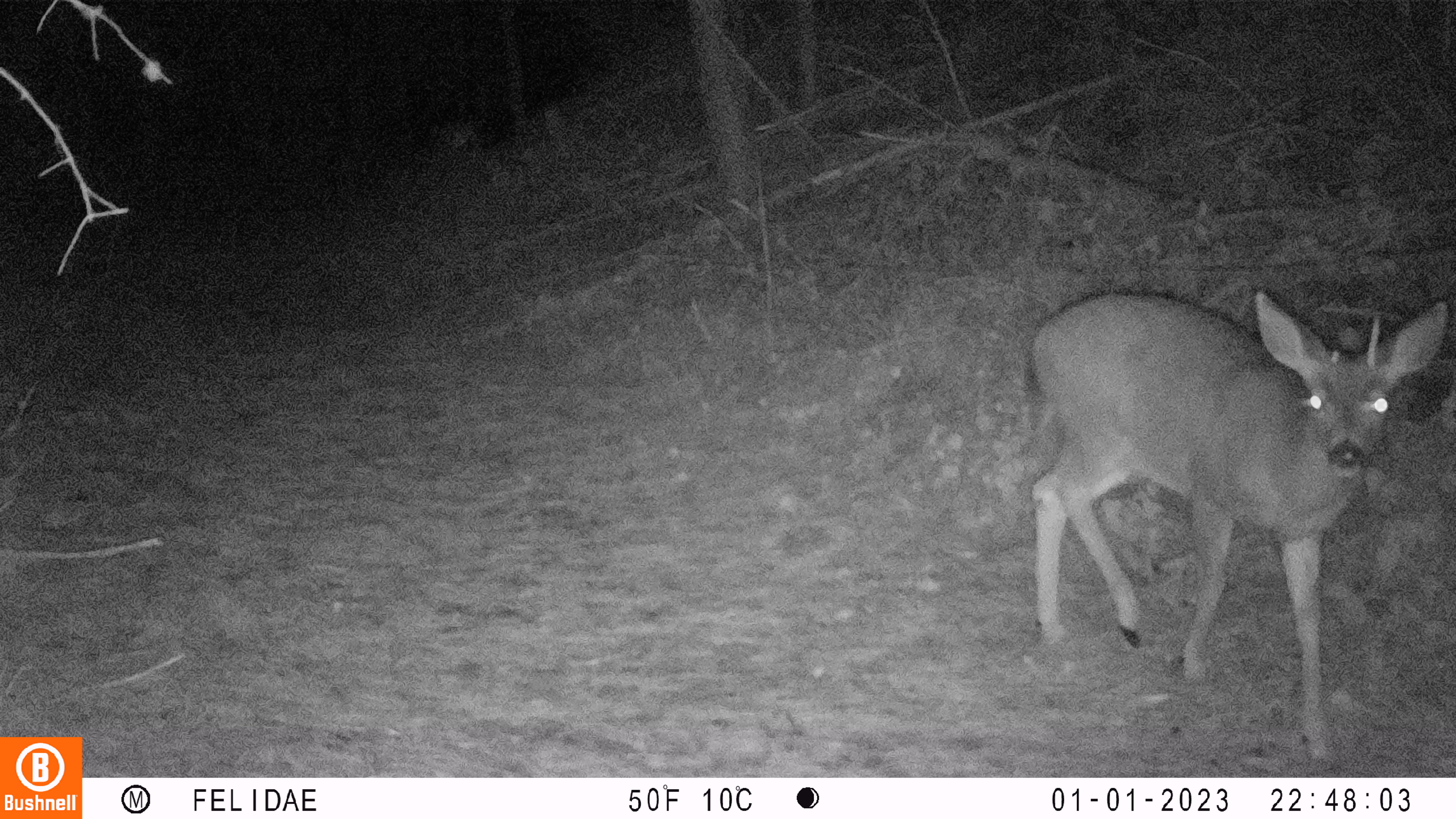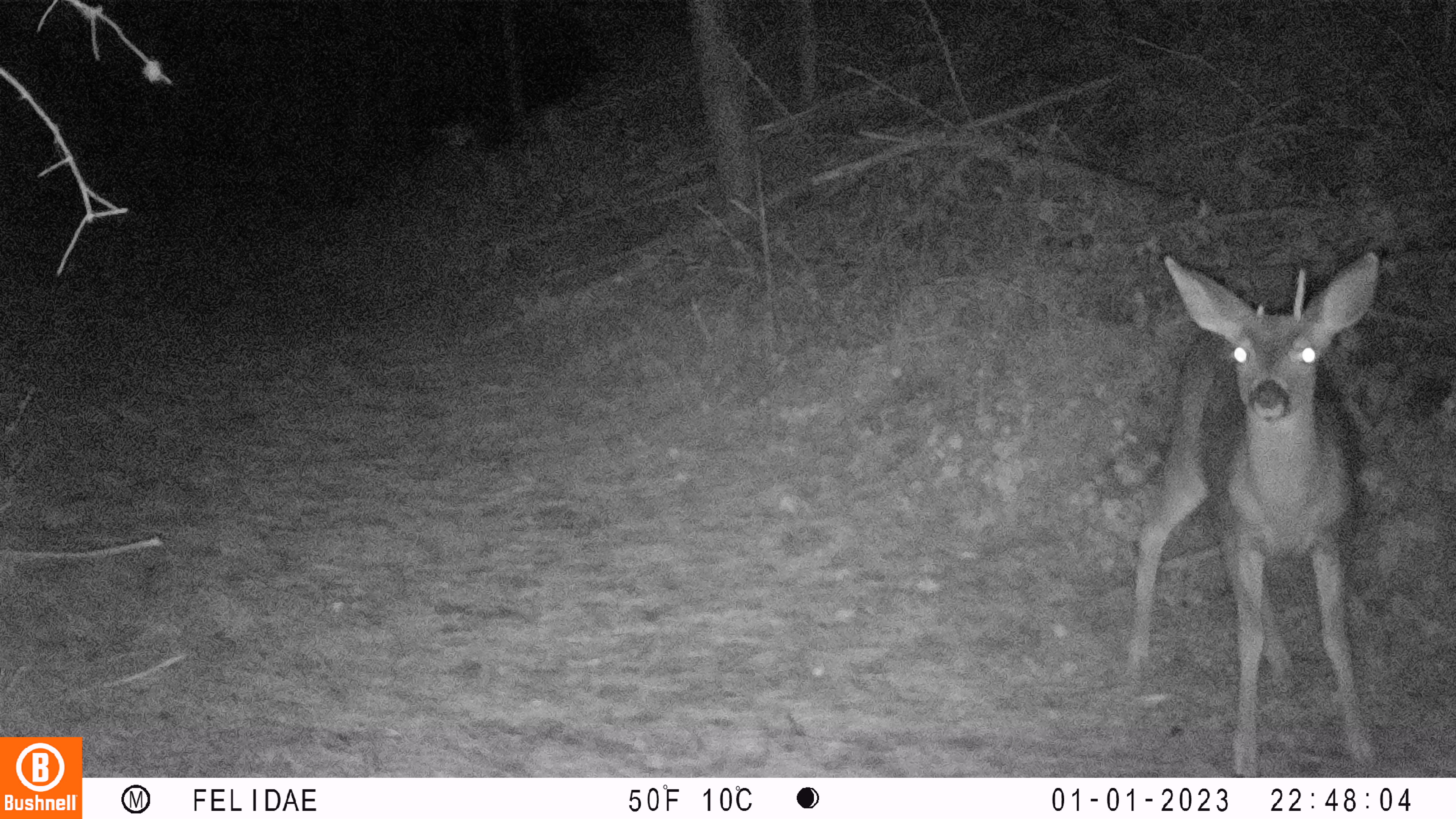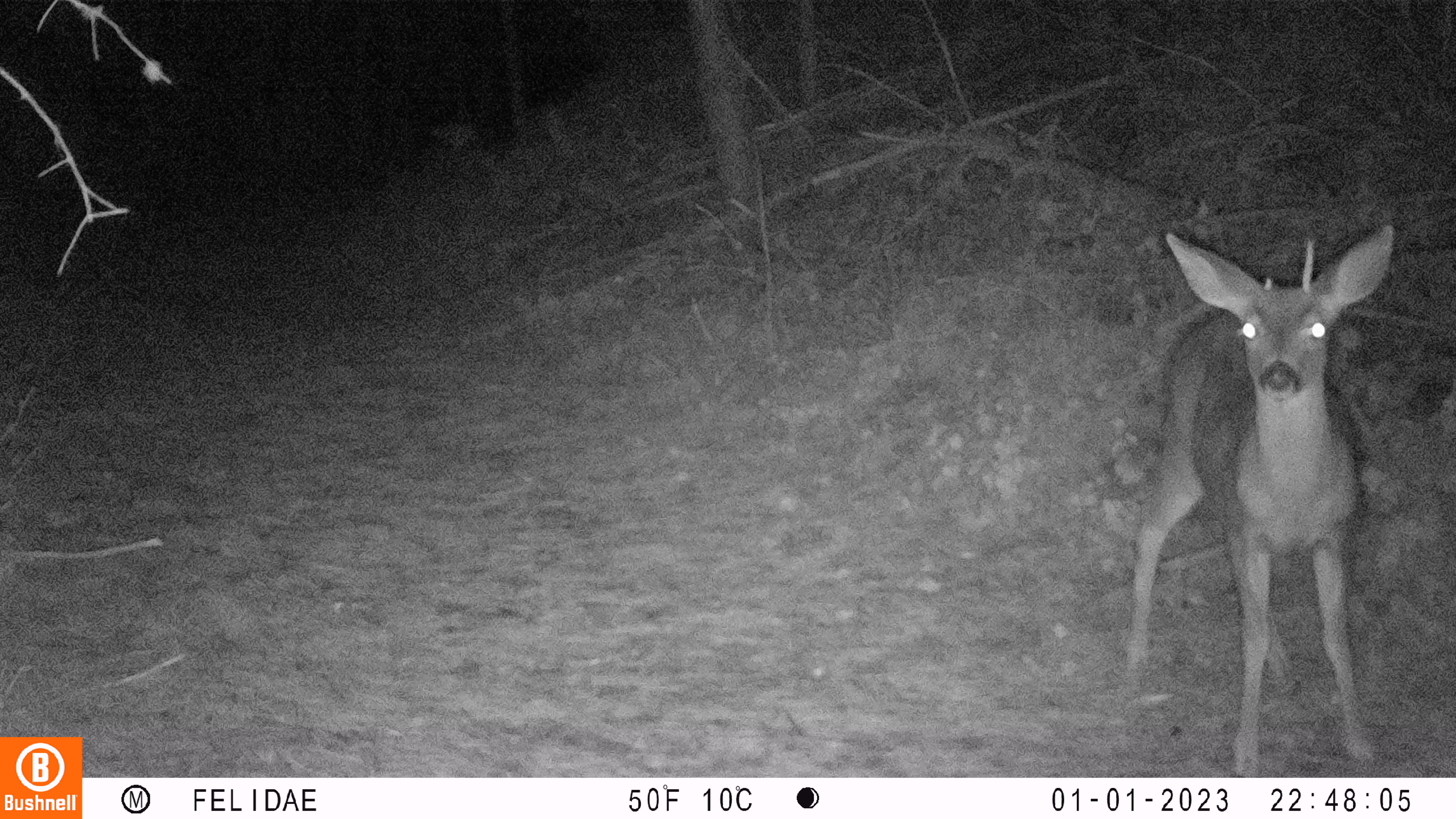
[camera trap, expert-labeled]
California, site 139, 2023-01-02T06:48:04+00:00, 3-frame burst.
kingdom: Animalia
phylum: Chordata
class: Mammalia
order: Artiodactyla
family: Cervidae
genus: Odocoileus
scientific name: Odocoileus hemionus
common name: mule deer